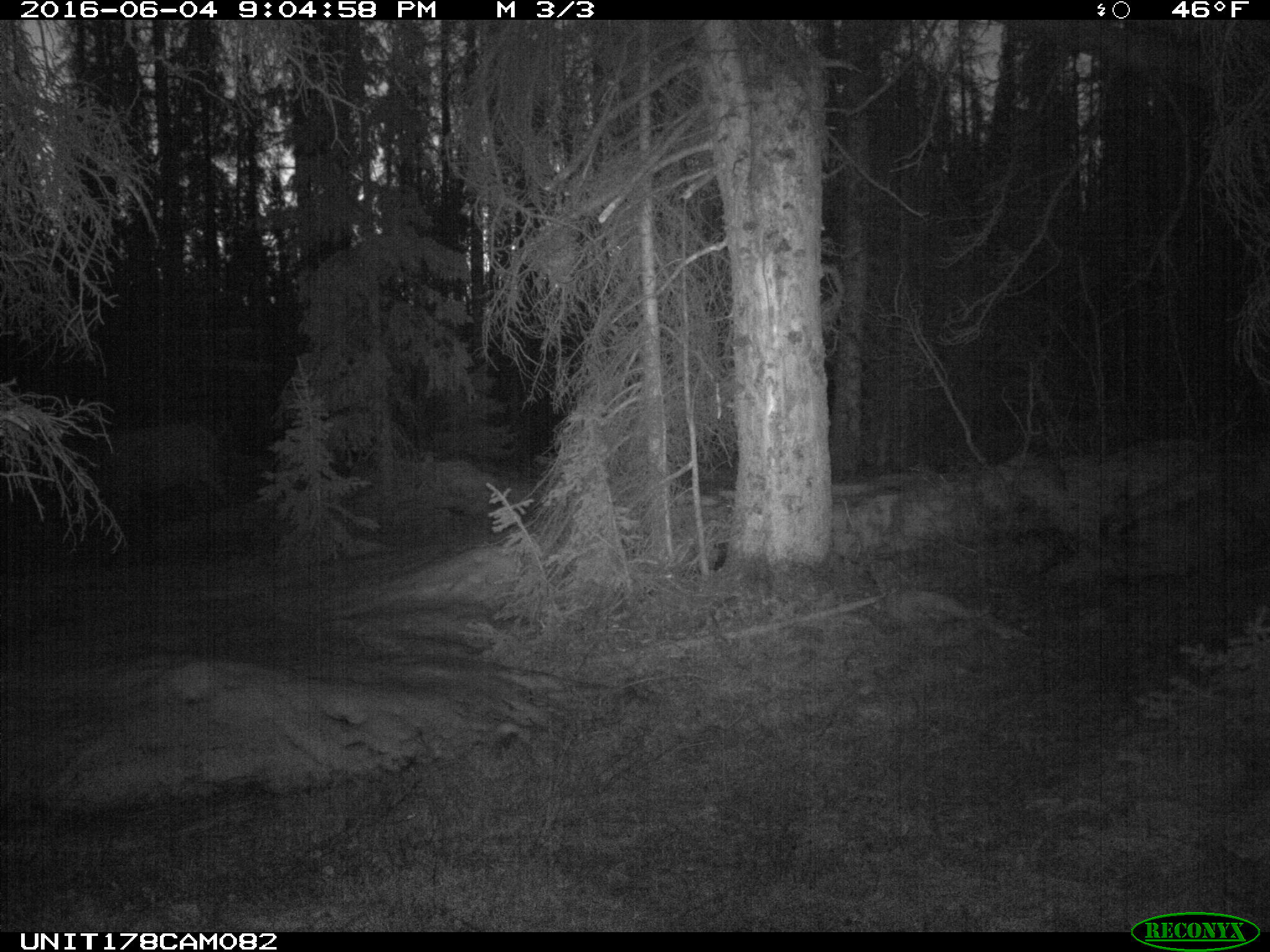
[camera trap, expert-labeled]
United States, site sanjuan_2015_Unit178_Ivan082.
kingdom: Animalia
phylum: Chordata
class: Mammalia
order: Artiodactyla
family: Cervidae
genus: Cervus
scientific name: Cervus elaphus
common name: red deer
Cervus elaphus (red deer).